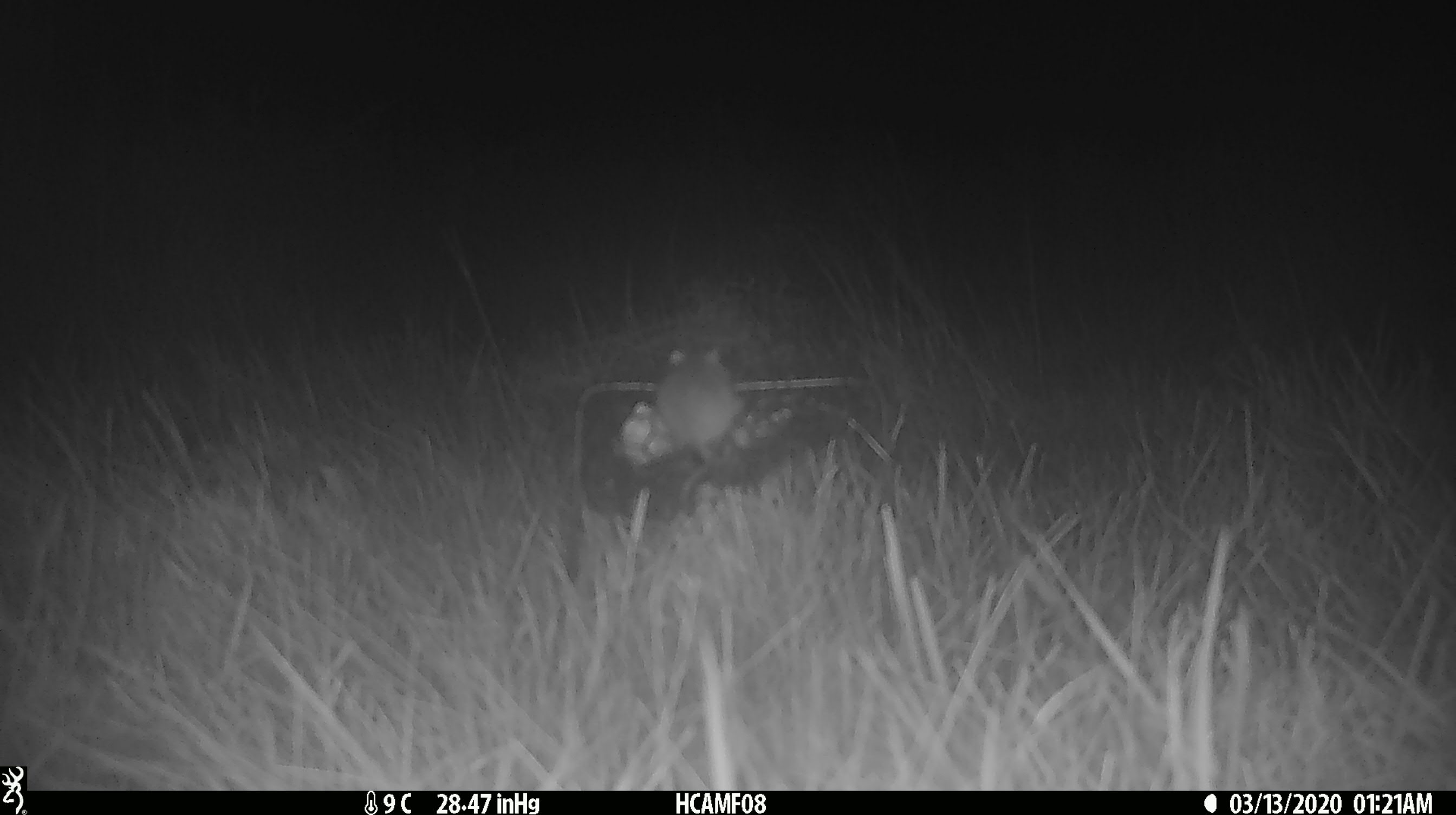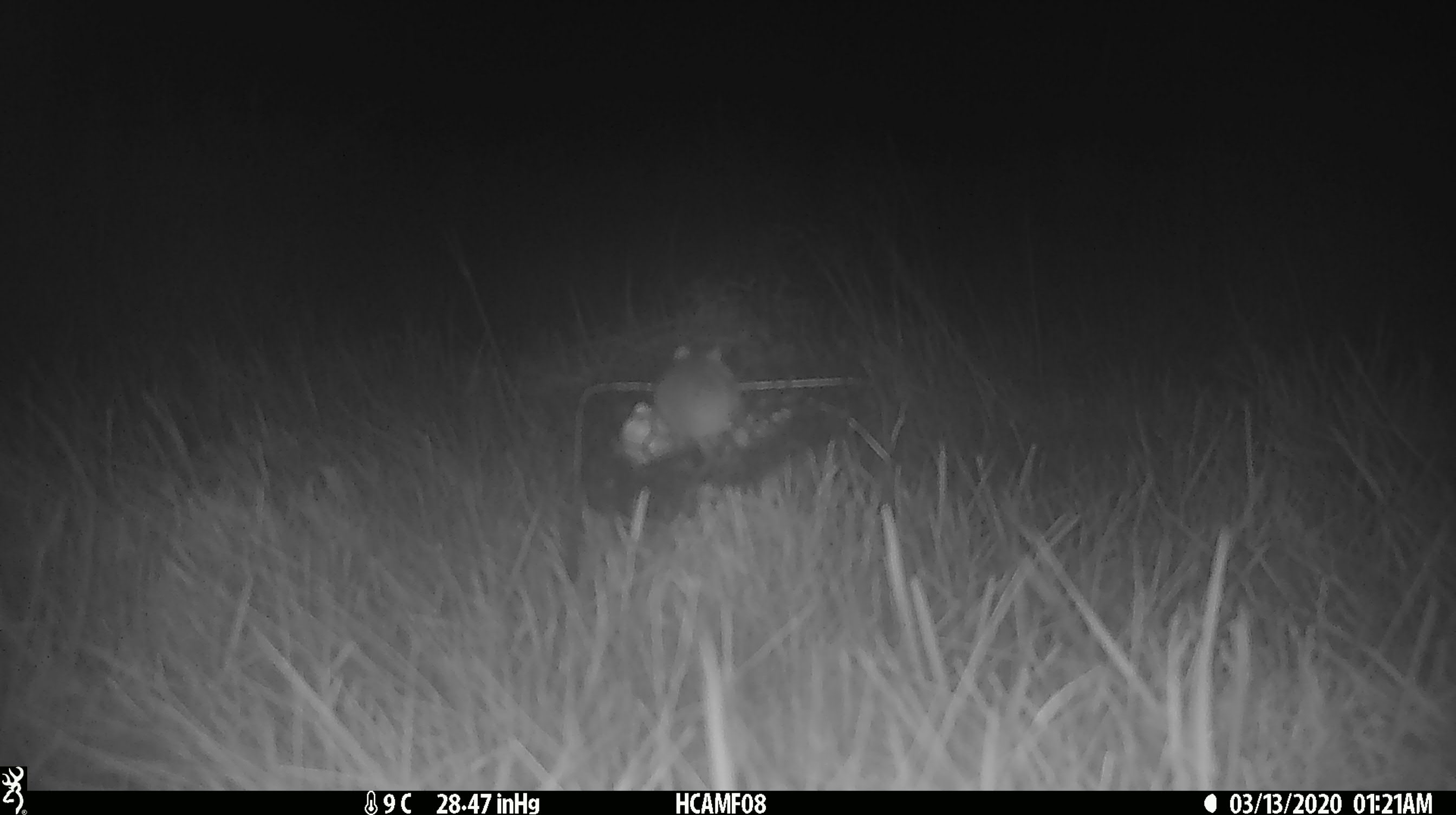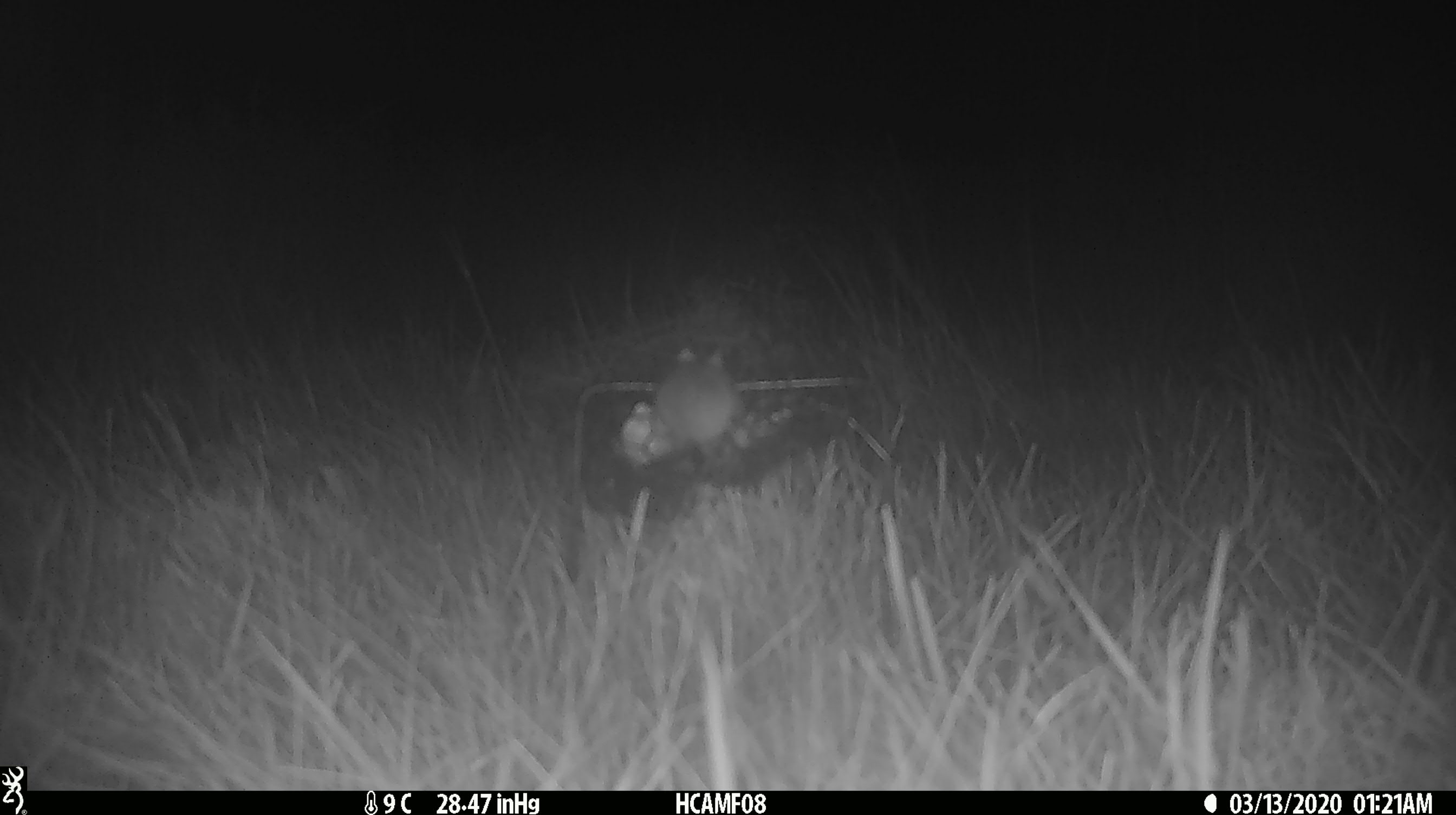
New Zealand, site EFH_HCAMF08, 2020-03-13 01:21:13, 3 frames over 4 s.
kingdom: Animalia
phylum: Chordata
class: Mammalia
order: Rodentia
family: Muridae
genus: Mus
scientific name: Mus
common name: mouse